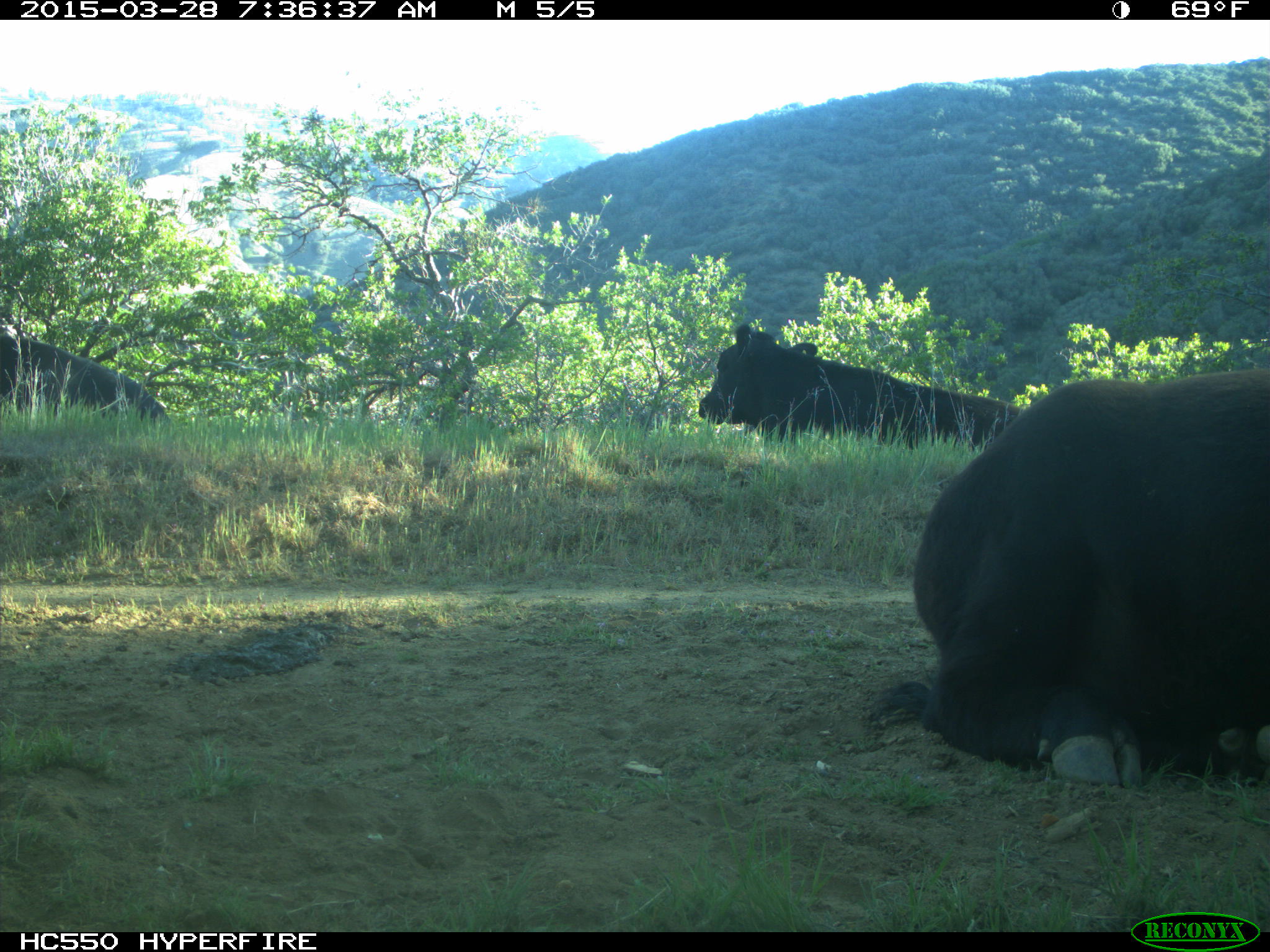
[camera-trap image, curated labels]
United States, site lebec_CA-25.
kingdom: Animalia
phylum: Chordata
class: Mammalia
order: Artiodactyla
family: Bovidae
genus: Bos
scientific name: Bos taurus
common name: domestic cow